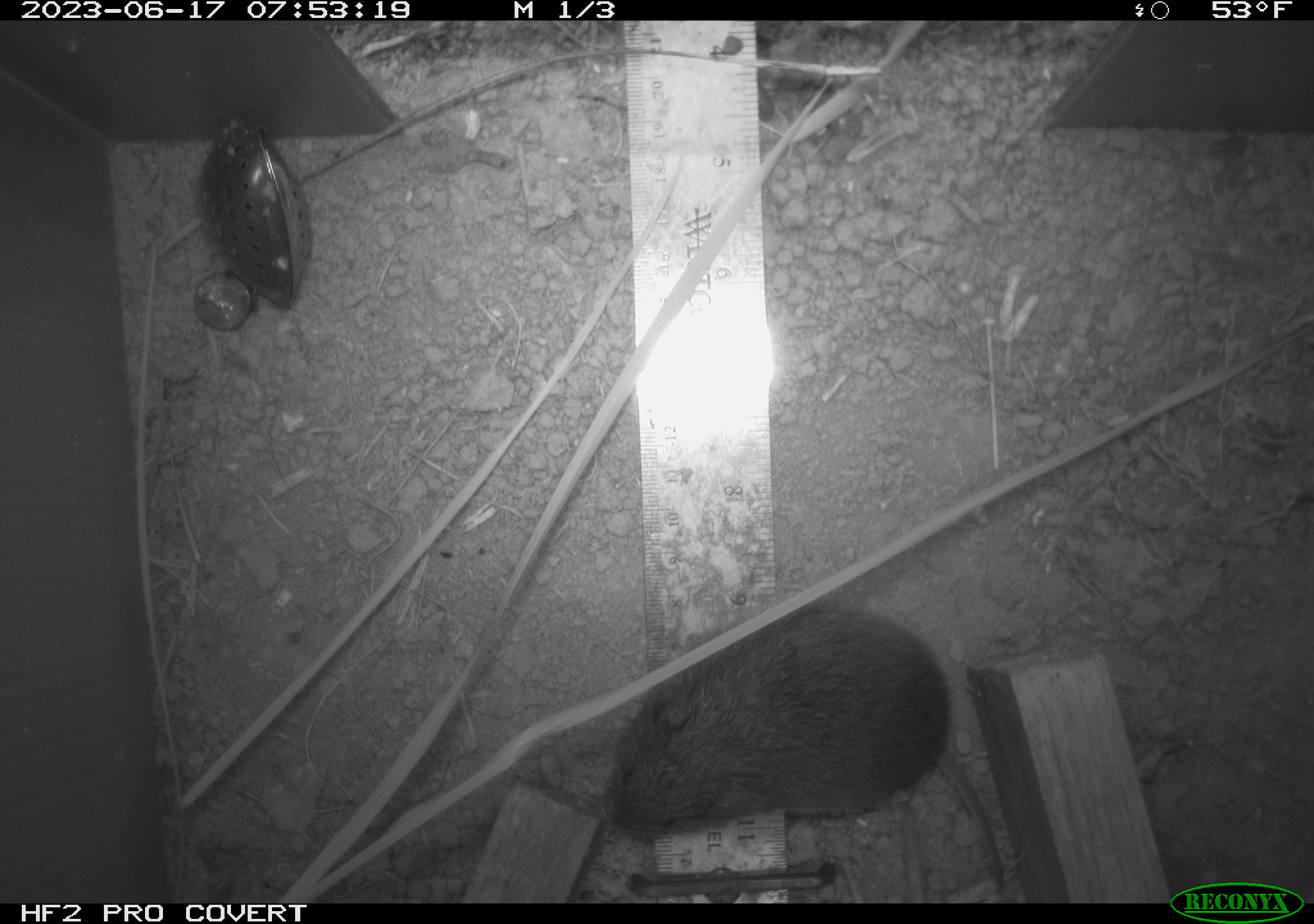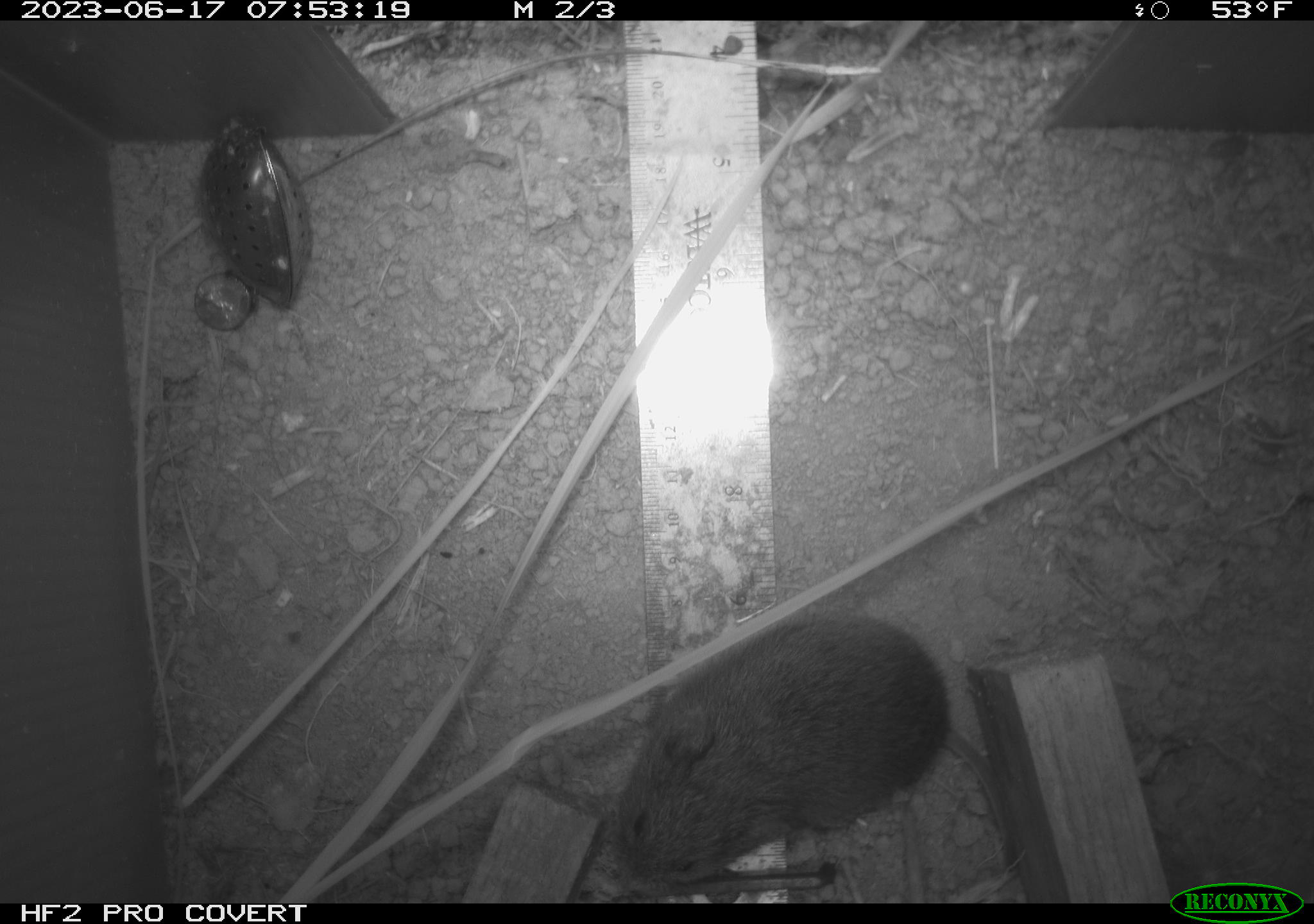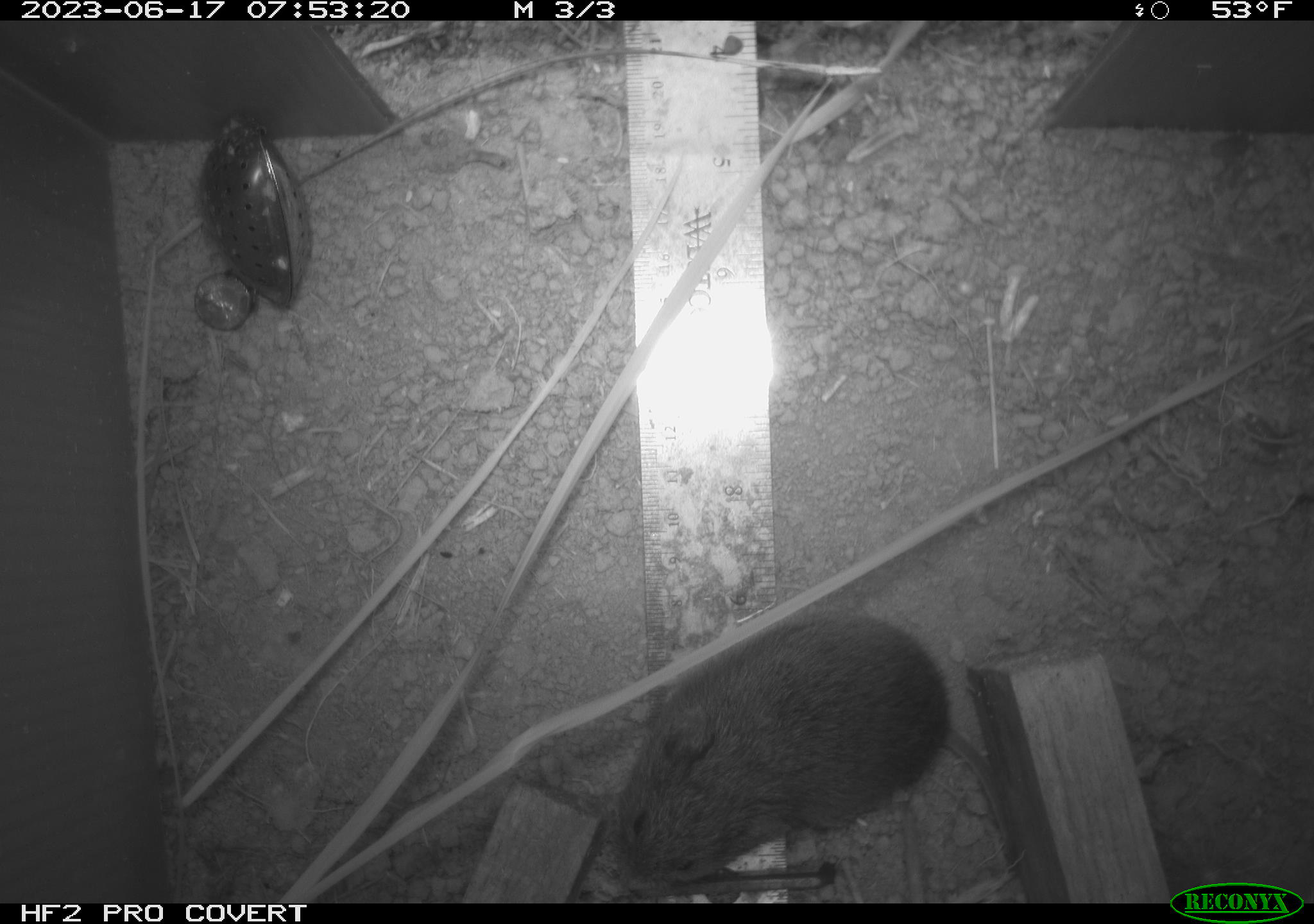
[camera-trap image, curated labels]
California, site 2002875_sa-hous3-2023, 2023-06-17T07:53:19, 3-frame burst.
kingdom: Animalia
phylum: Chordata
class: Mammalia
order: Rodentia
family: Cricetidae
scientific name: Arvicolinae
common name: voles, lemmings, and muskrats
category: arvicolinae subfamily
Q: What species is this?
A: Arvicolinae subfamily (voles, lemmings, and muskrats) (Arvicolinae).